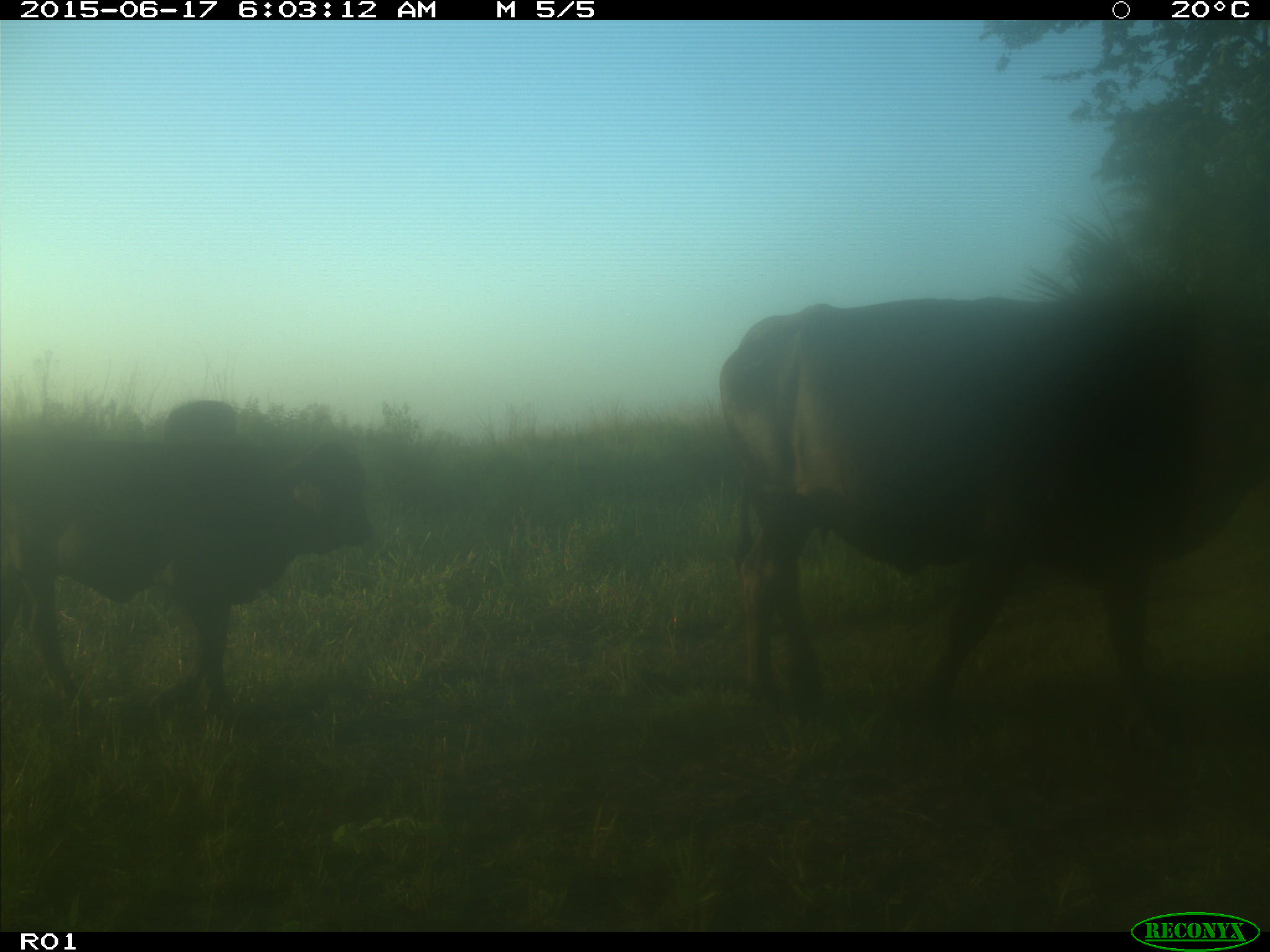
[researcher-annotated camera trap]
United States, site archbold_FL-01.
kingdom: Animalia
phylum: Chordata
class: Mammalia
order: Artiodactyla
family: Bovidae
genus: Bos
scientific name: Bos taurus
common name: domestic cow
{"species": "Bos taurus (domestic cow)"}